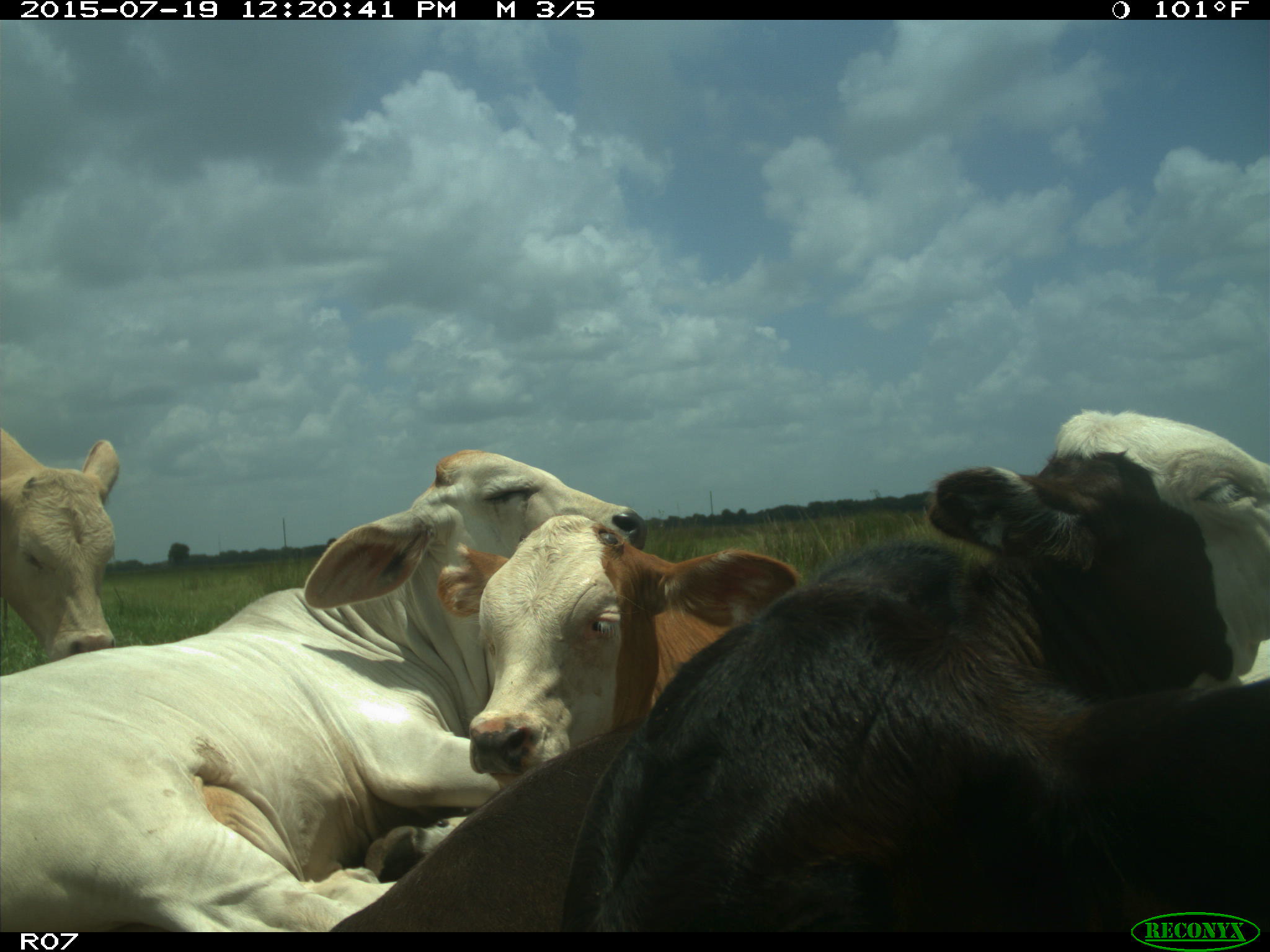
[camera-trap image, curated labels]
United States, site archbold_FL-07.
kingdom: Animalia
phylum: Chordata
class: Mammalia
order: Artiodactyla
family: Bovidae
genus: Bos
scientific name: Bos taurus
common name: domestic cow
Bos taurus (domestic cow).